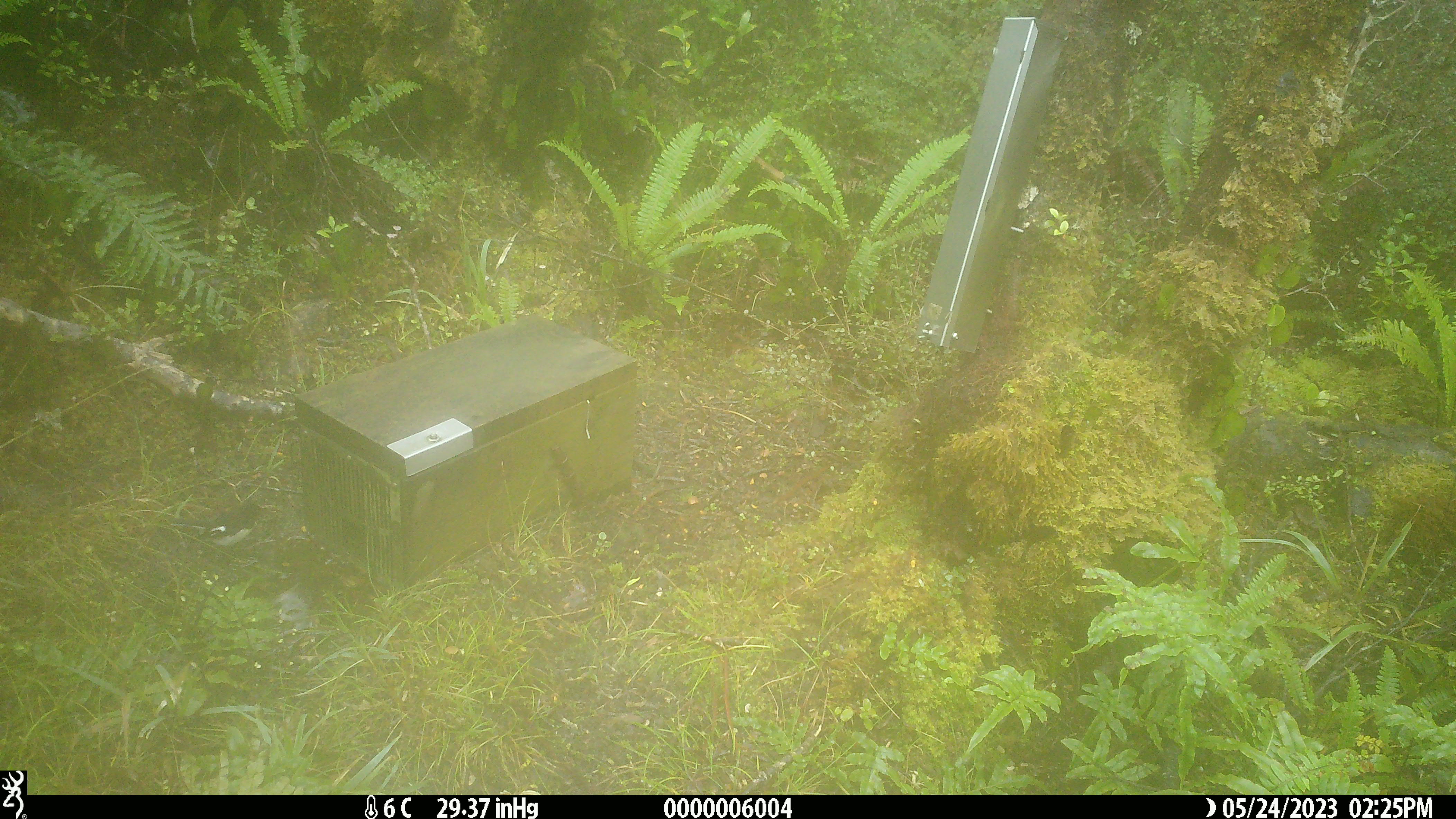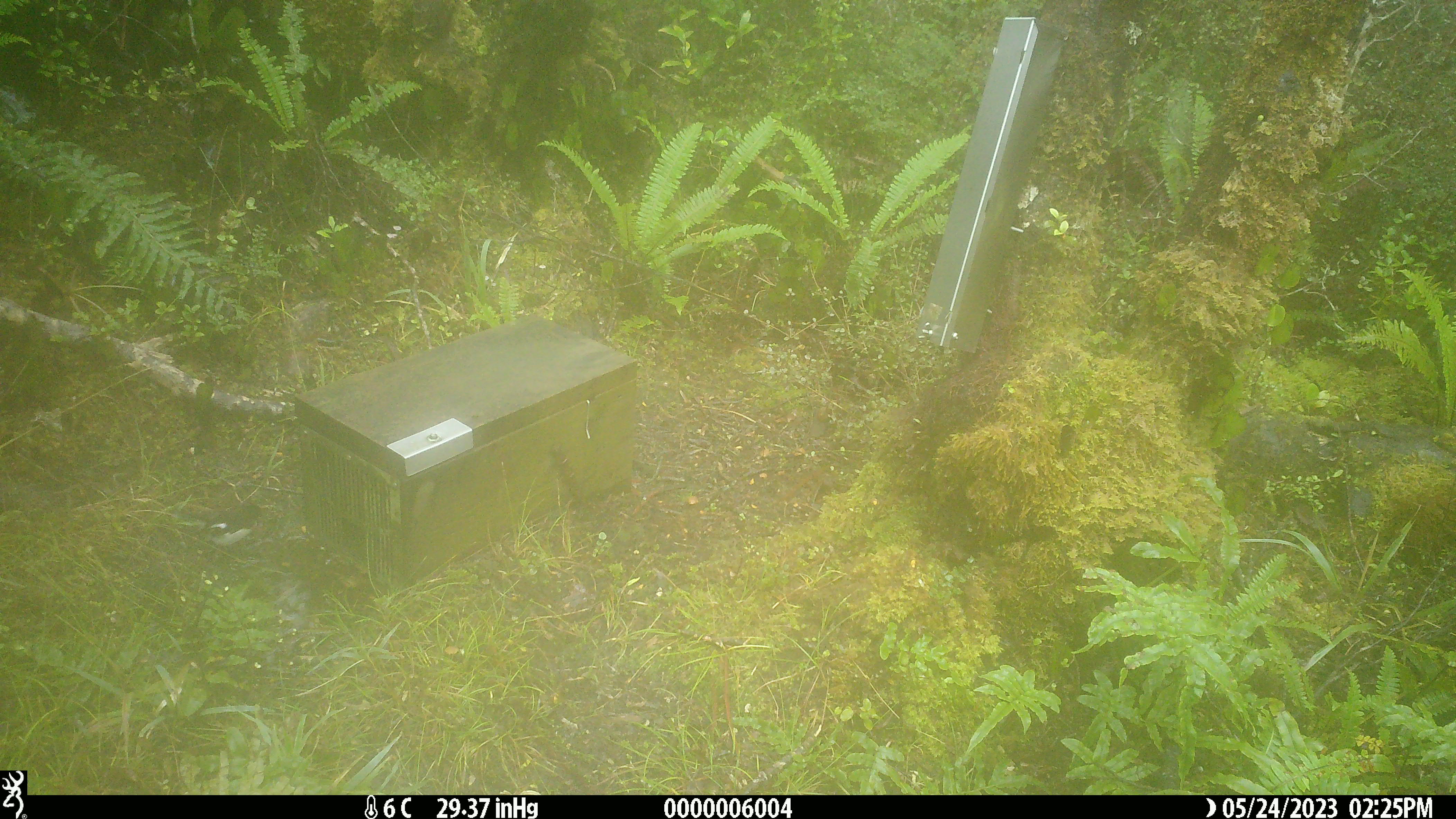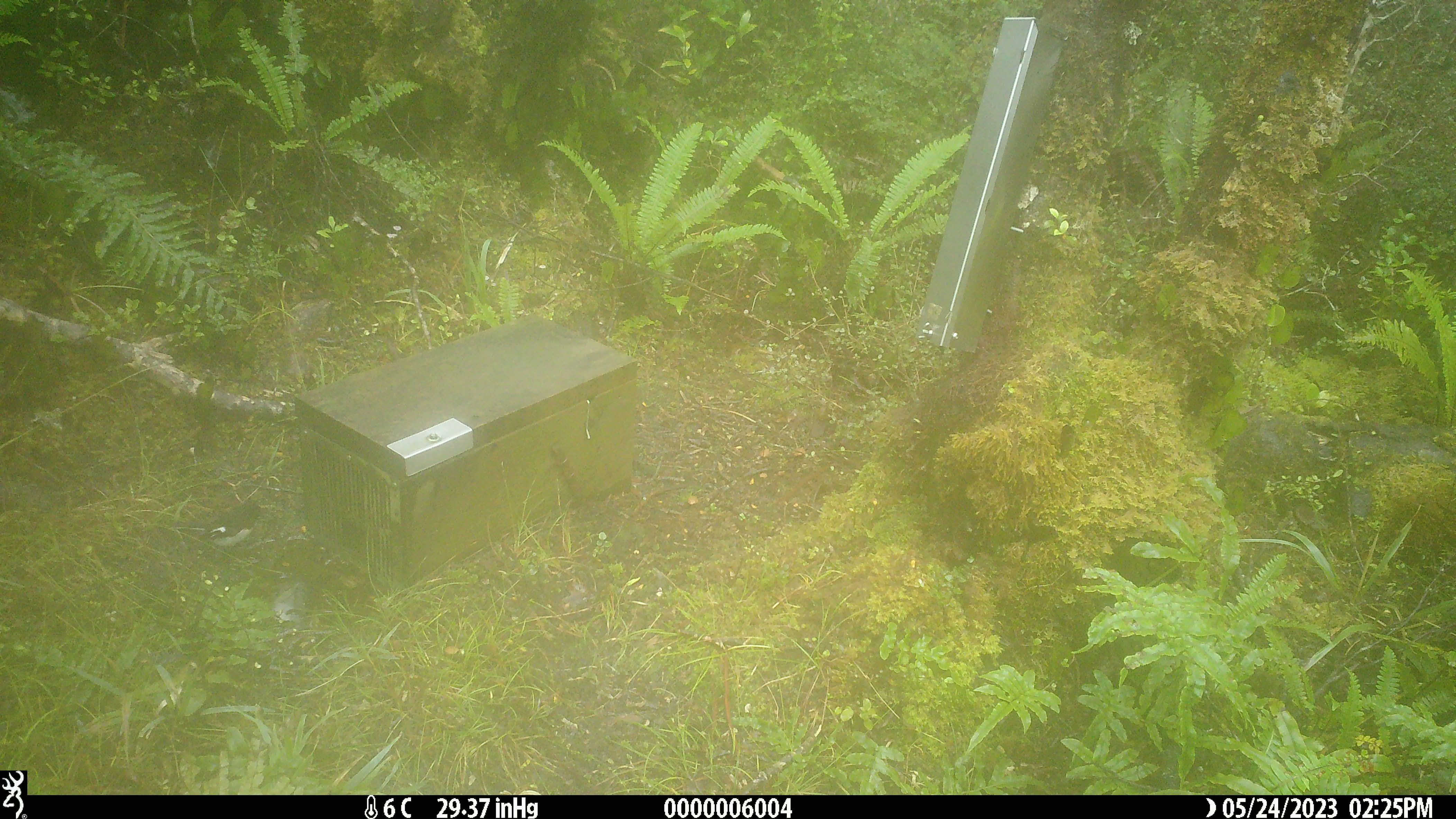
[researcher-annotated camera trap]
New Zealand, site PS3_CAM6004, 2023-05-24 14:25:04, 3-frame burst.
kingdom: Animalia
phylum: Chordata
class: Aves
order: Passeriformes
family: Petroicidae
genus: Petroica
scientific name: Petroica macrocephala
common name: tomtit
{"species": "tomtit (Petroica macrocephala)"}